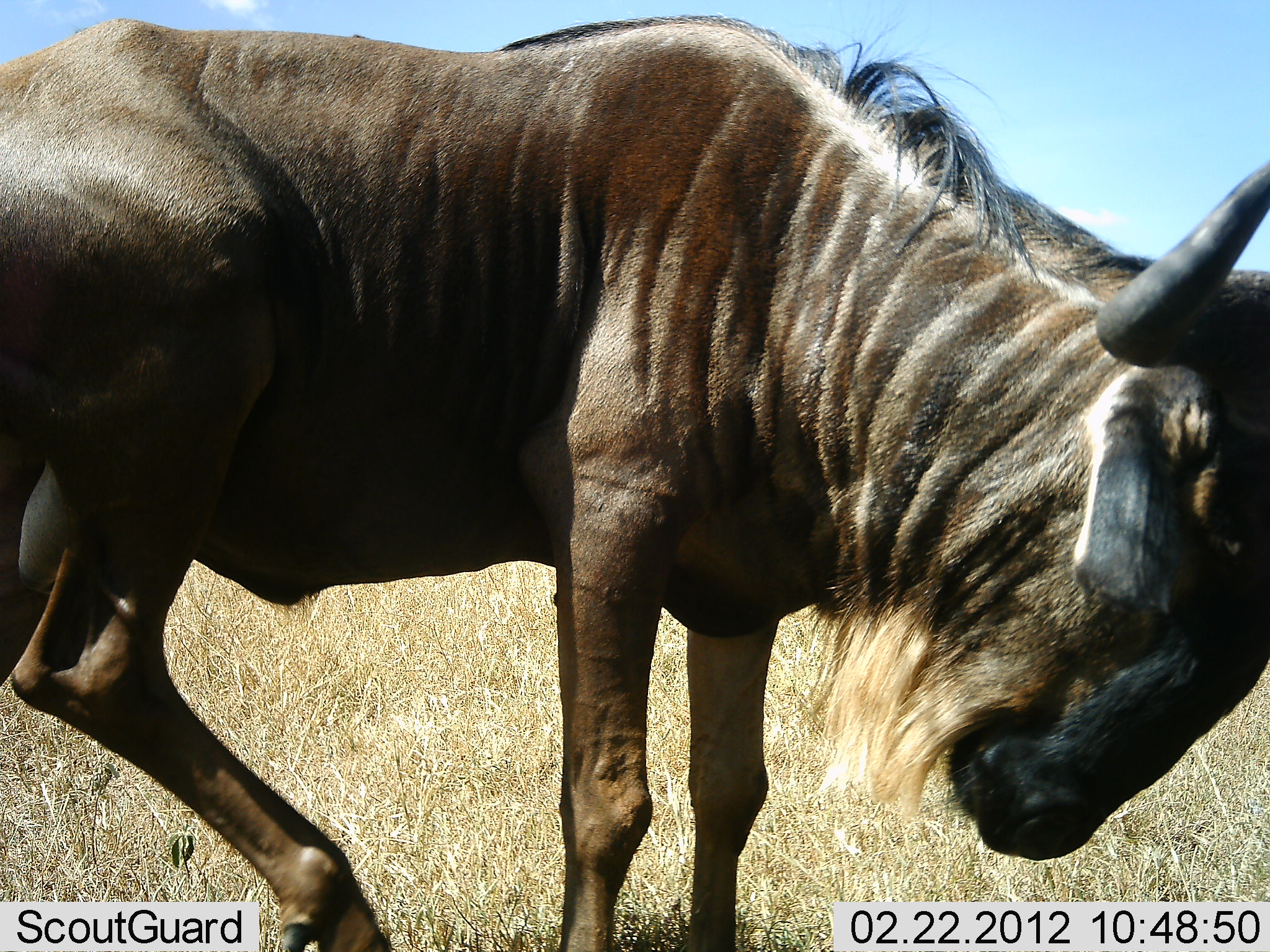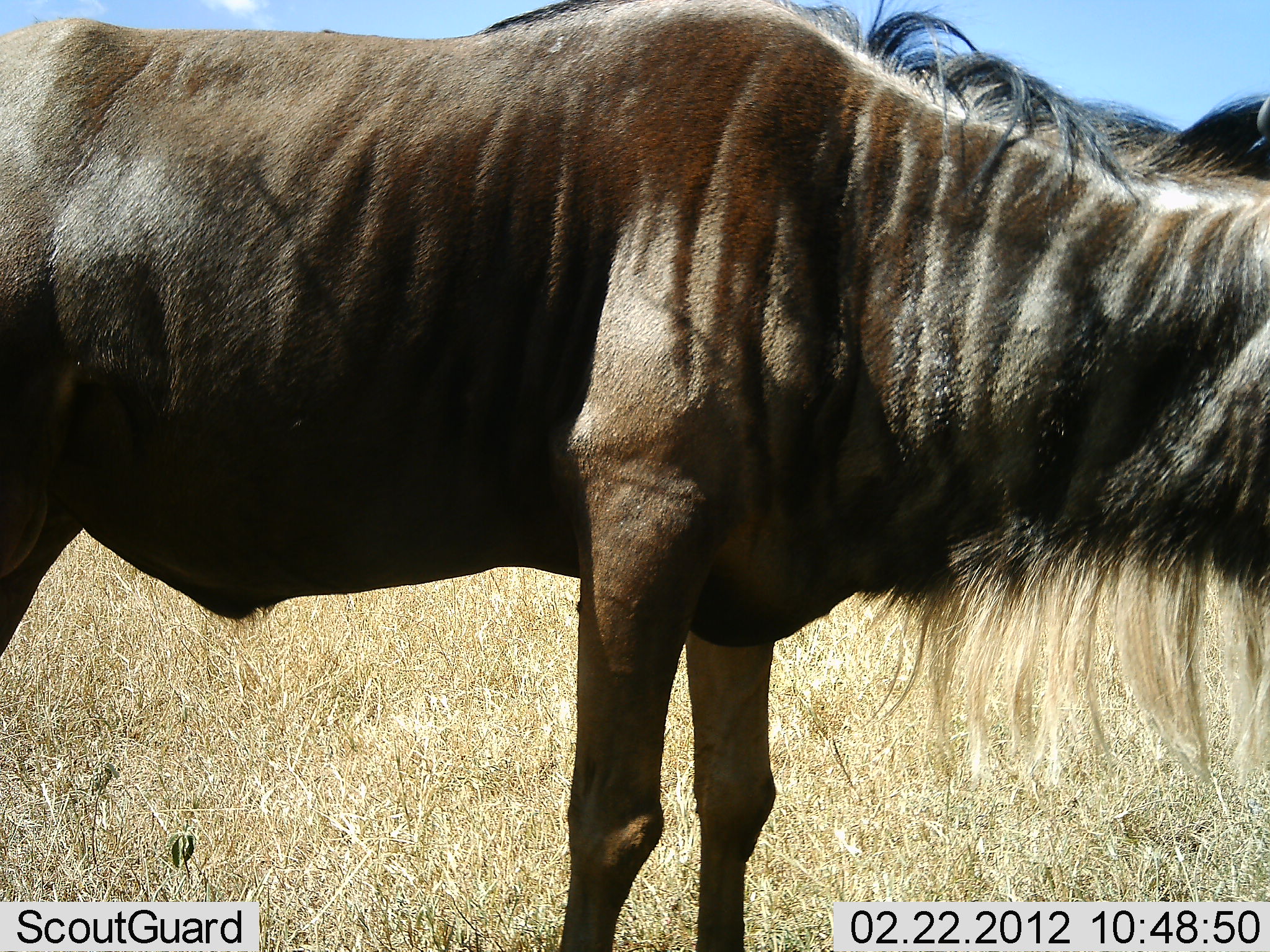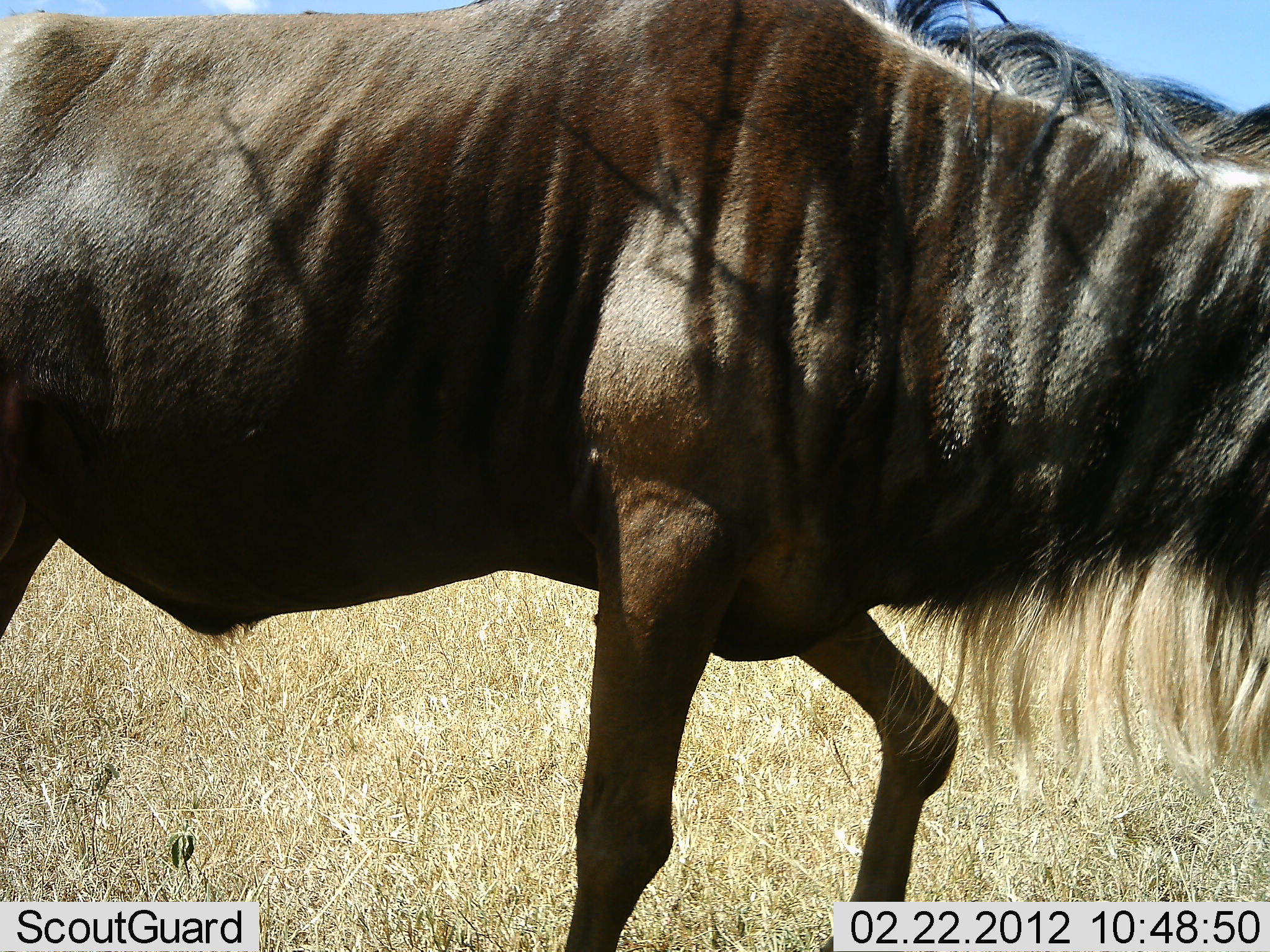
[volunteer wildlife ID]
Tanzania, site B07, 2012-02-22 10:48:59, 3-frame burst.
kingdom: Animalia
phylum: Chordata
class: Mammalia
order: Artiodactyla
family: Bovidae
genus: Connochaetes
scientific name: Connochaetes taurinus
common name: blue wildebeest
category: wildebeest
Wildebeest (blue wildebeest) (Connochaetes taurinus), count 1. Behavior (volunteer vote fractions): standing 89%, resting 0%, moving 7%, interacting 0%. Young present (vote fraction): 0%. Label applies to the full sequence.